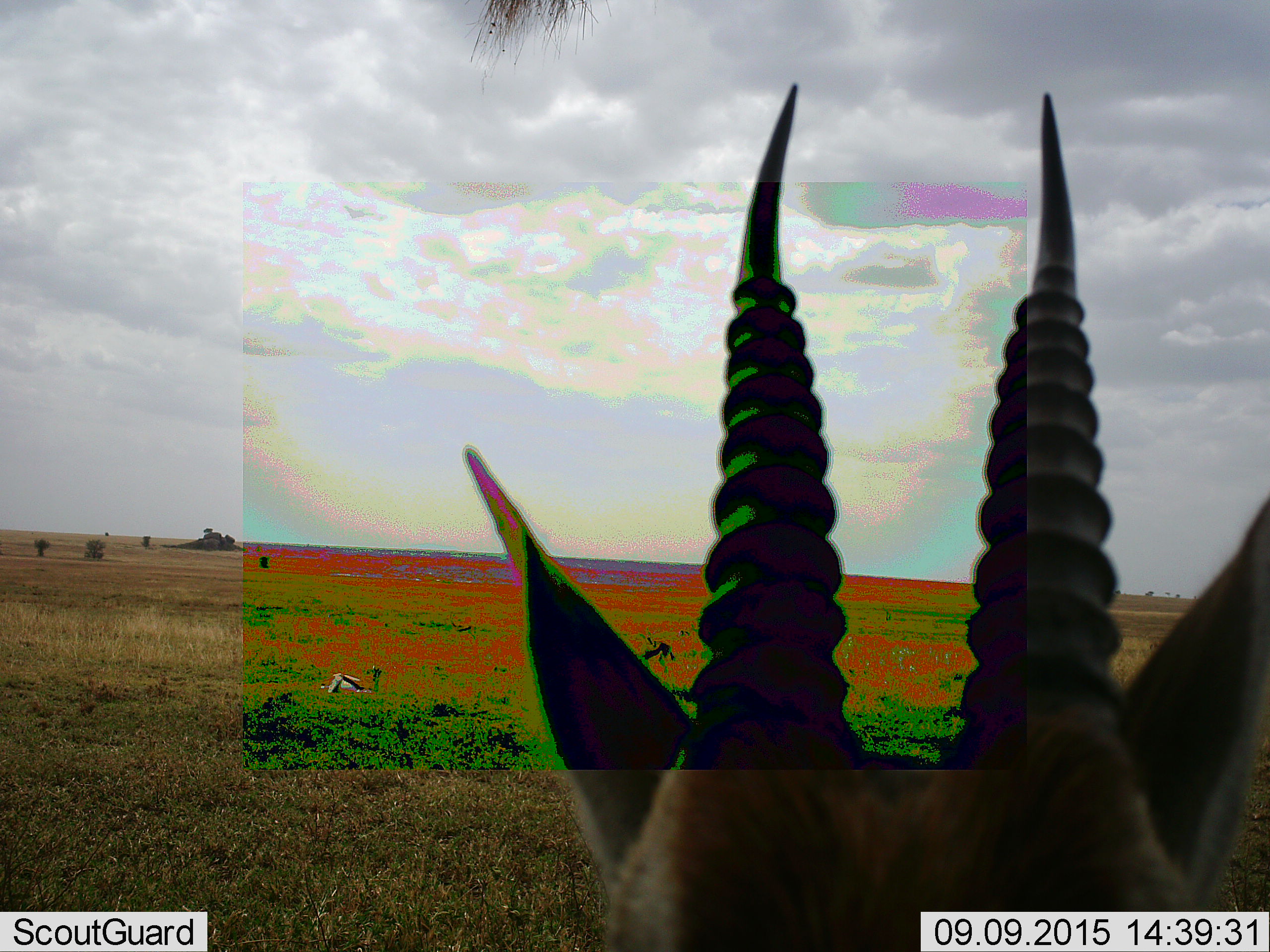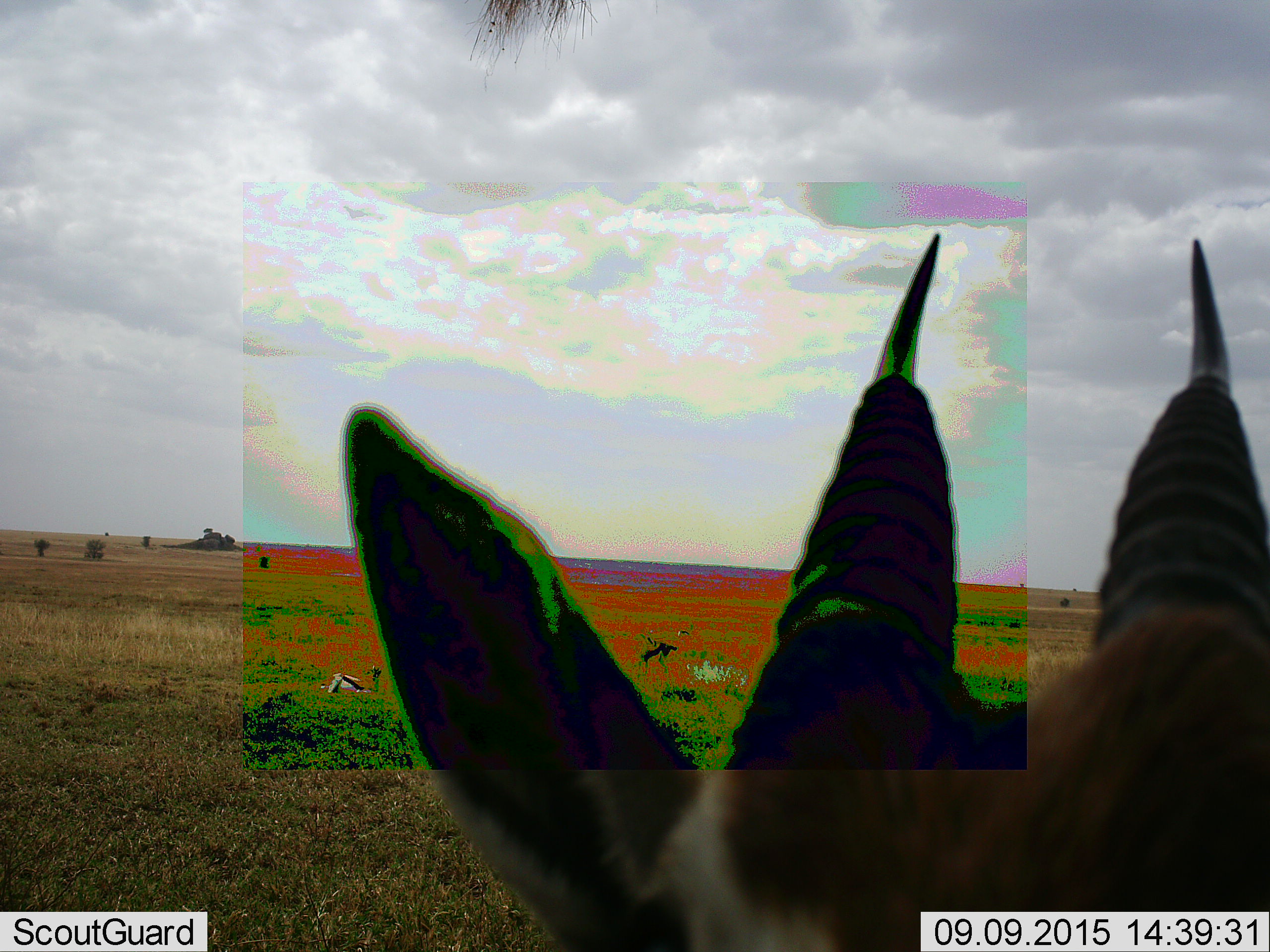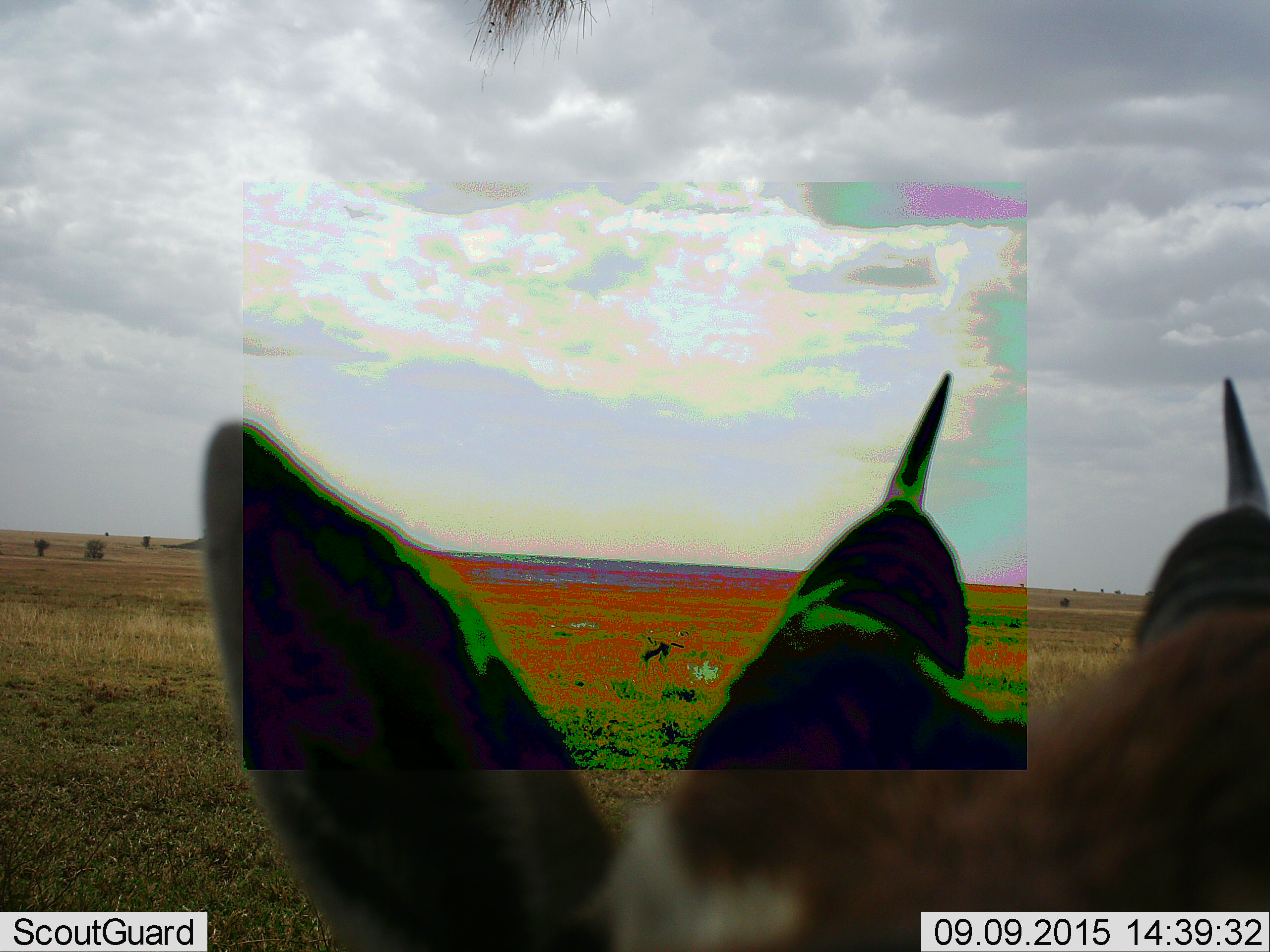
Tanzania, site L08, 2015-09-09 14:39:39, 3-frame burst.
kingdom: Animalia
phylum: Chordata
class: Mammalia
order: Artiodactyla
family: Bovidae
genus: Eudorcas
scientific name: Eudorcas thomsonii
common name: thomson's gazelle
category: gazellethomsons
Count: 3.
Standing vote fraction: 88%.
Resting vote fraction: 75%.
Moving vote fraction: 12%.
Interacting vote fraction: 0%.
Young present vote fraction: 12%.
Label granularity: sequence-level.